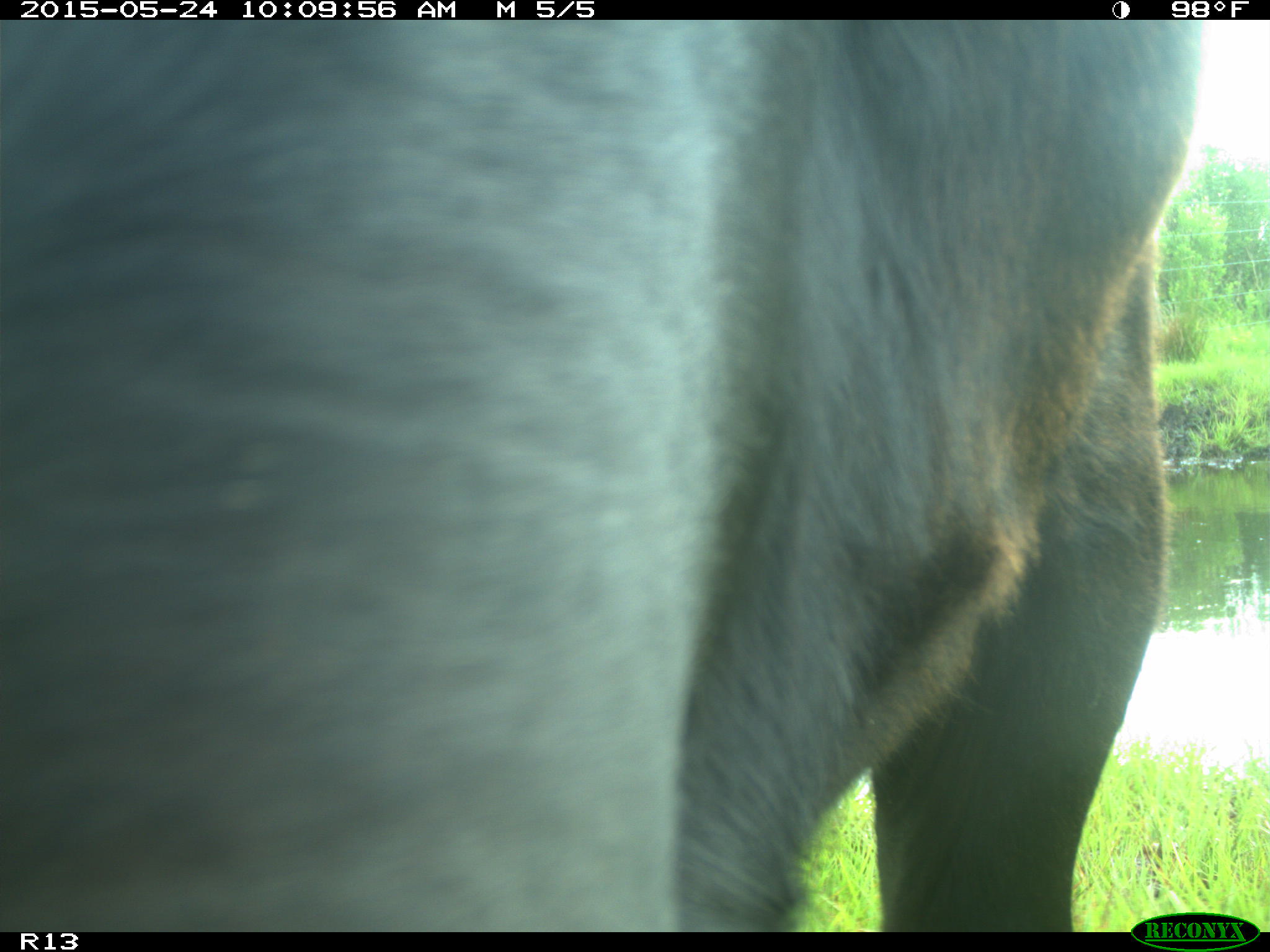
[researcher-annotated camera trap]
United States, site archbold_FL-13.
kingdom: Animalia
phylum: Chordata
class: Mammalia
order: Artiodactyla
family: Bovidae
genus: Bos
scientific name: Bos taurus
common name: domestic cow